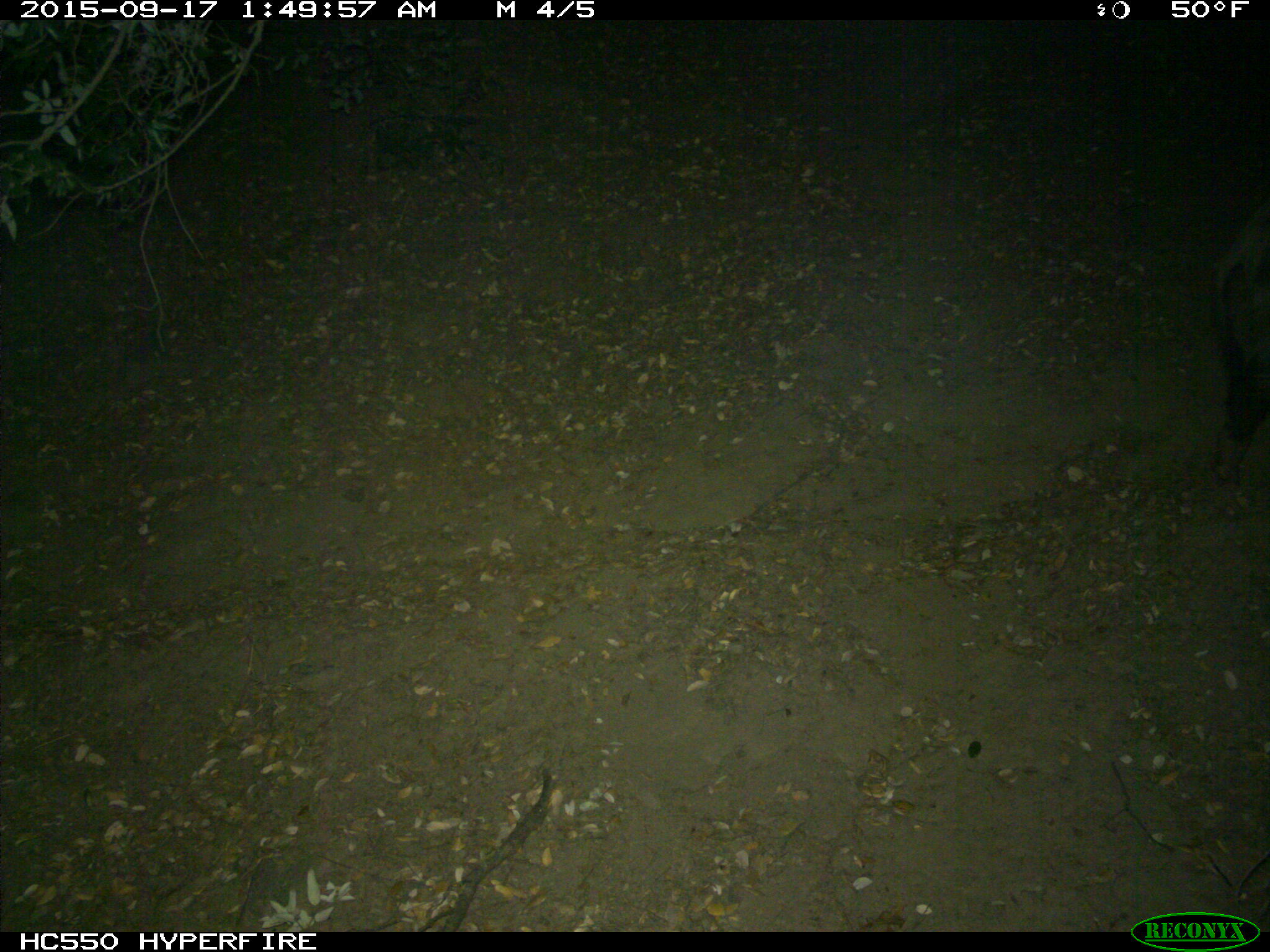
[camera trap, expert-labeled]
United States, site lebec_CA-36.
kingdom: Animalia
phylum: Chordata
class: Mammalia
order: Artiodactyla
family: Suidae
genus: Sus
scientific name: Sus scrofa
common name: wild boar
Sus scrofa (wild boar).